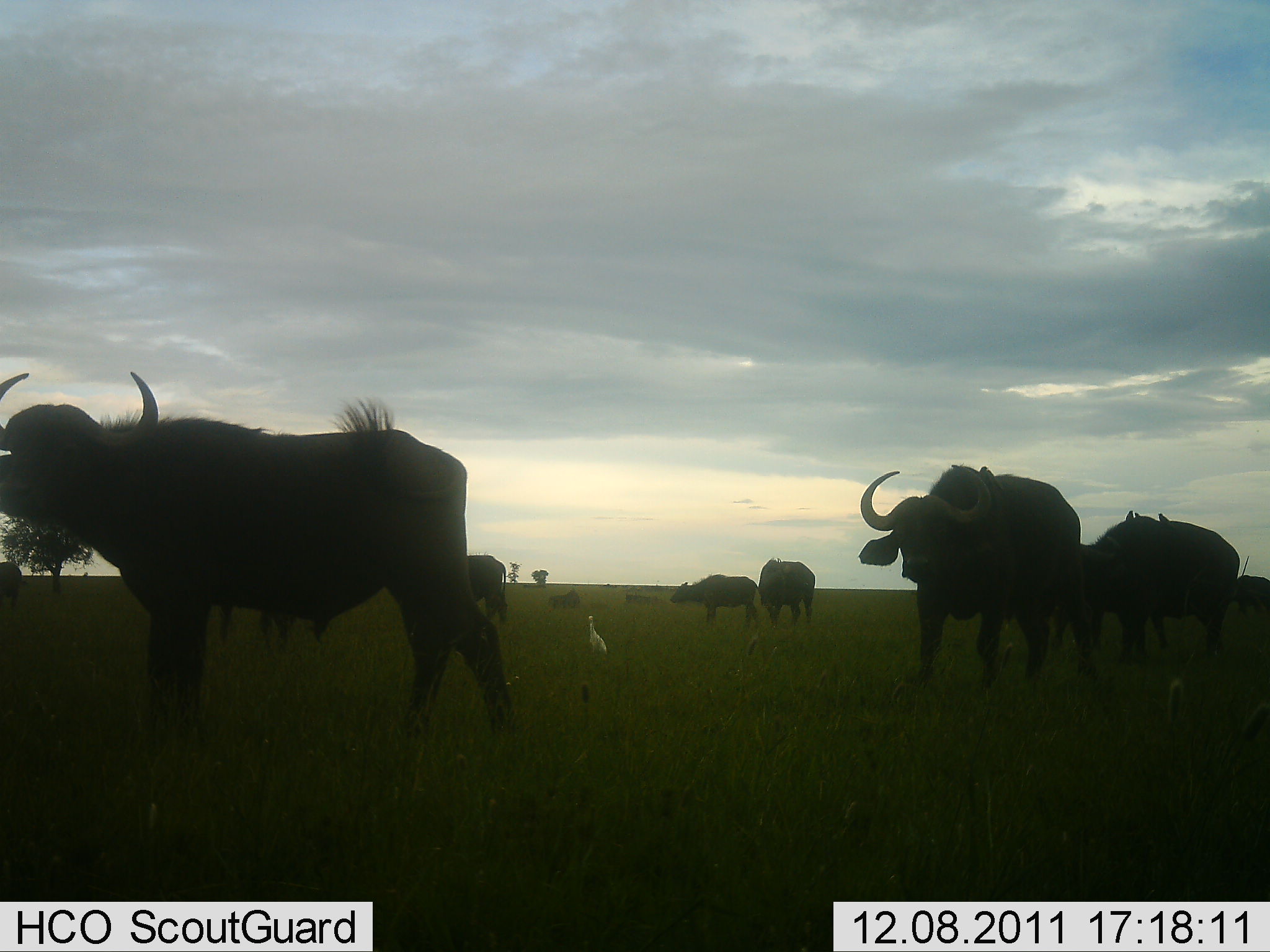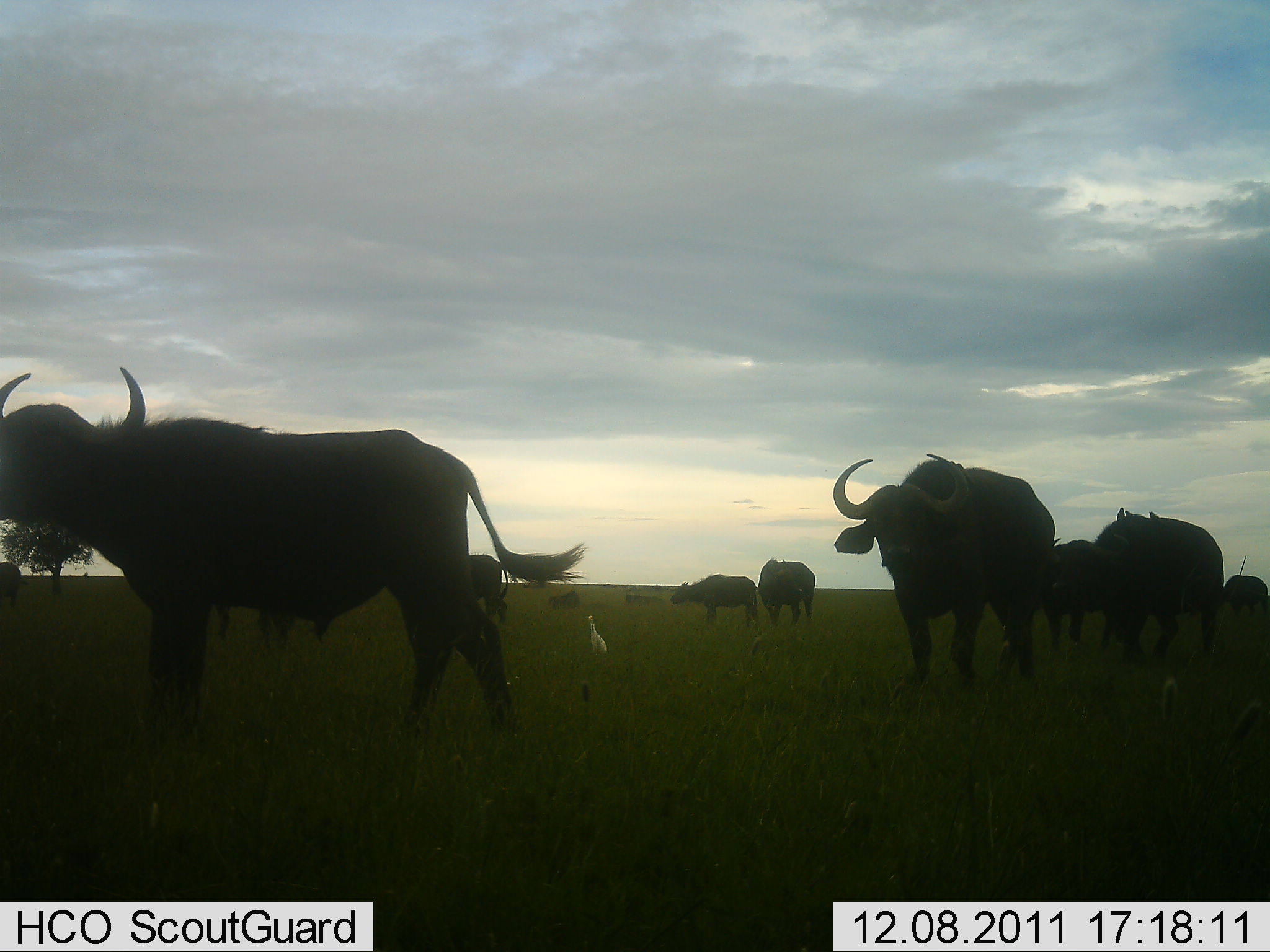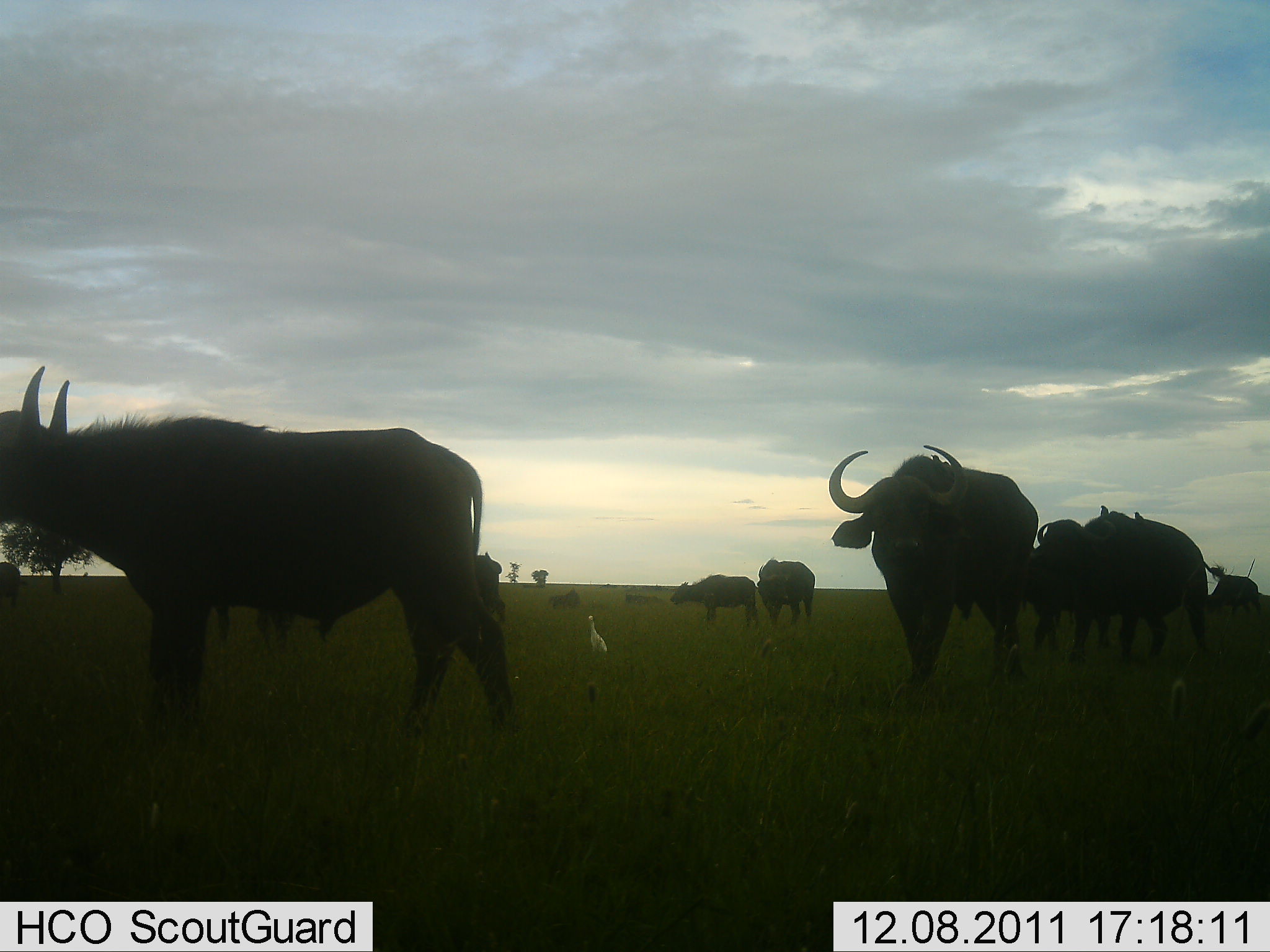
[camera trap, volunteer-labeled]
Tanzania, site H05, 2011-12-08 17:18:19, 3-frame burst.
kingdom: Animalia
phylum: Chordata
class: Mammalia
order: Artiodactyla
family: Bovidae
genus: Syncerus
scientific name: Syncerus caffer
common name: cape buffalo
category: buffalo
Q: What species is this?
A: Buffalo (cape buffalo) (Syncerus caffer).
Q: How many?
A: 10.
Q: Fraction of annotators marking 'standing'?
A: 56%.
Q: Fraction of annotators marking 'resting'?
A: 11%.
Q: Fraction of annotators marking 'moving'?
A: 67%.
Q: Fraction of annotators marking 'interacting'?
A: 0%.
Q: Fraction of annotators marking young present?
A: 0%.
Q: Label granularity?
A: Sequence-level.